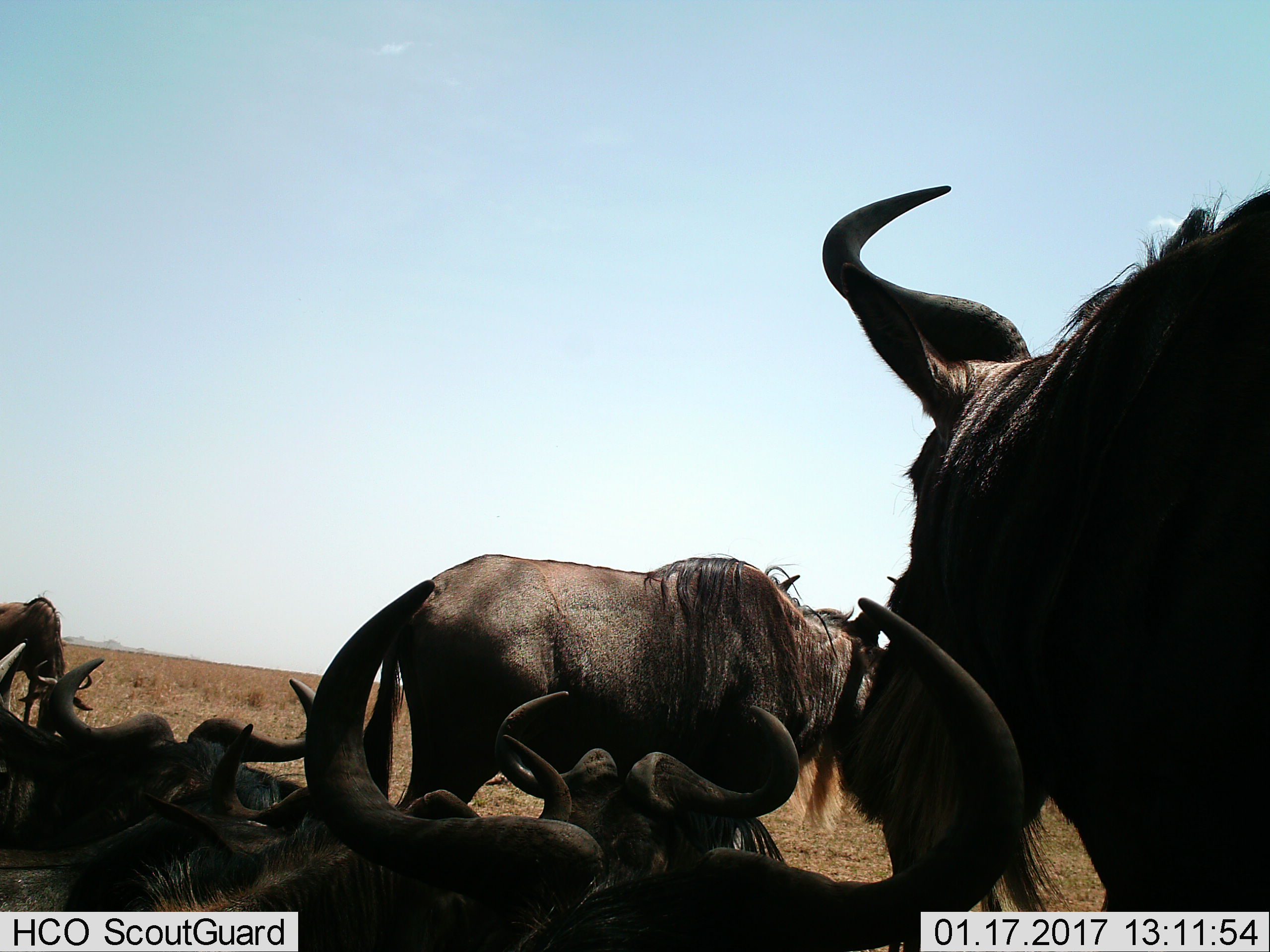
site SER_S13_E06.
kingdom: Animalia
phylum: Chordata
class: Mammalia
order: Artiodactyla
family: Bovidae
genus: Connochaetes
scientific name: Connochaetes taurinus taurinus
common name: blue wildebeest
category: wildebeestblue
Wildebeestblue (blue wildebeest) (Connochaetes taurinus taurinus), count 7. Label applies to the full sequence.